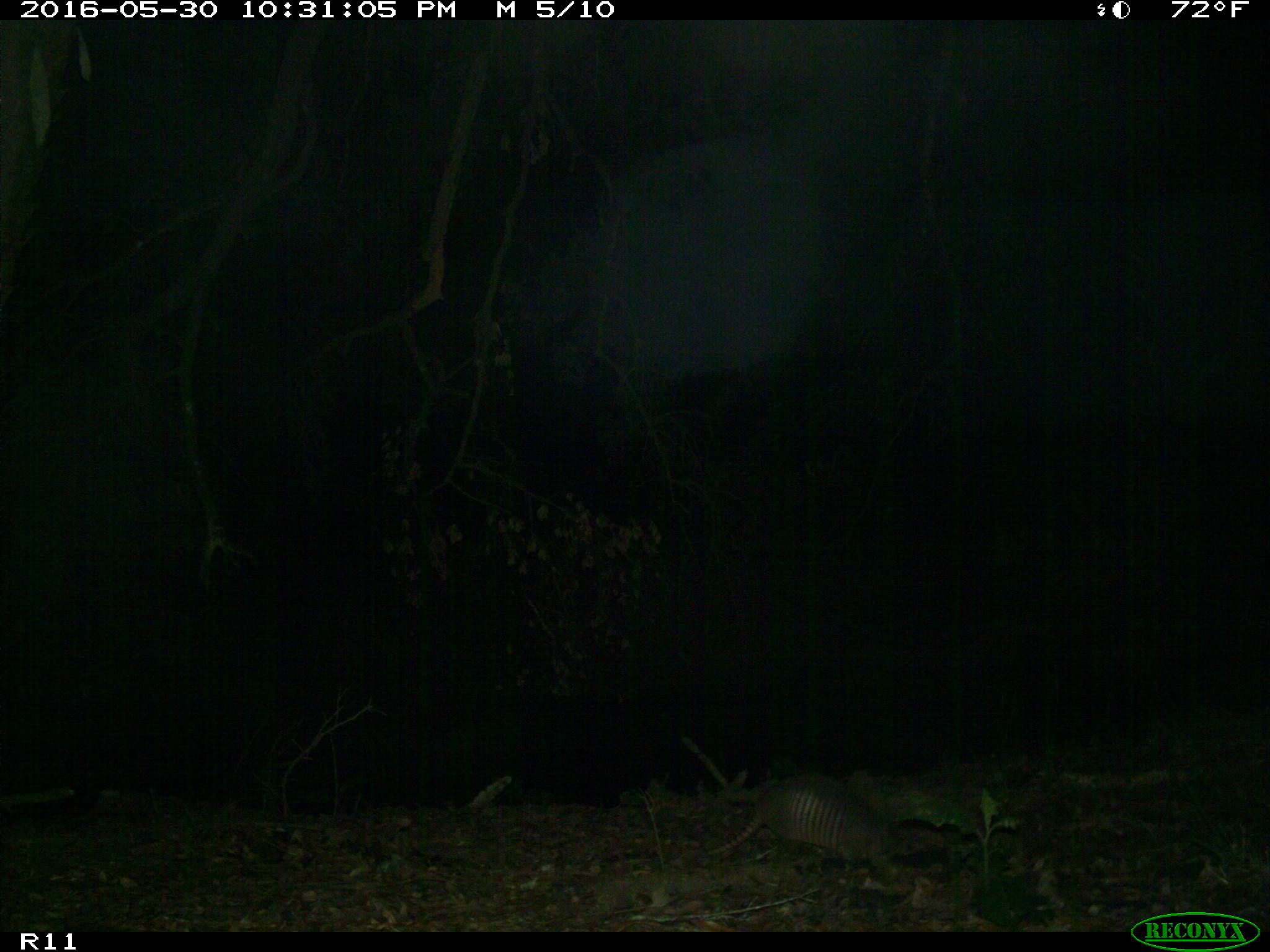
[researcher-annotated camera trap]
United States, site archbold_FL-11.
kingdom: Animalia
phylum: Chordata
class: Mammalia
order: Cingulata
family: Dasypodidae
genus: Dasypus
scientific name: Dasypus novemcinctus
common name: nine-banded armadillo